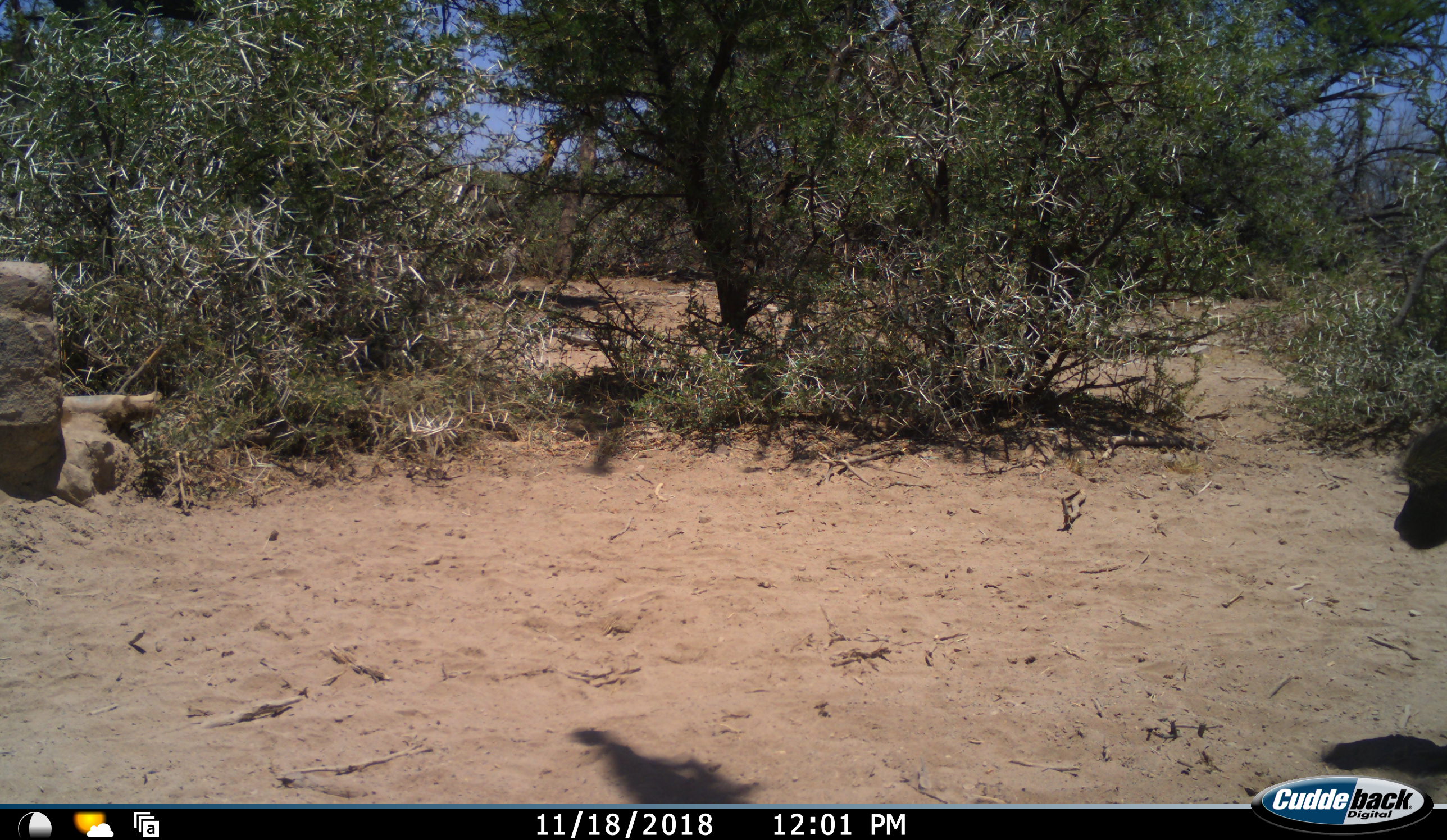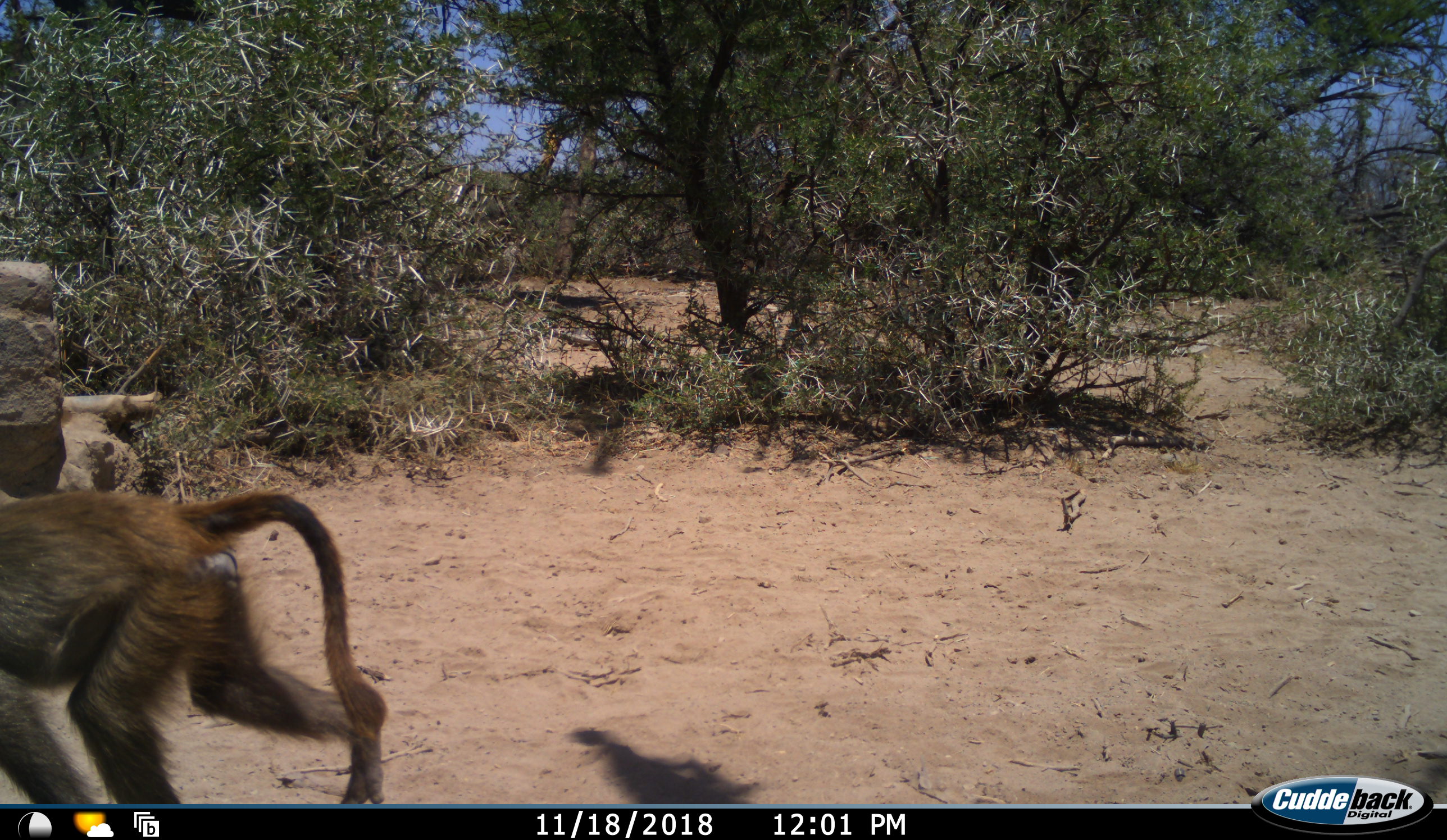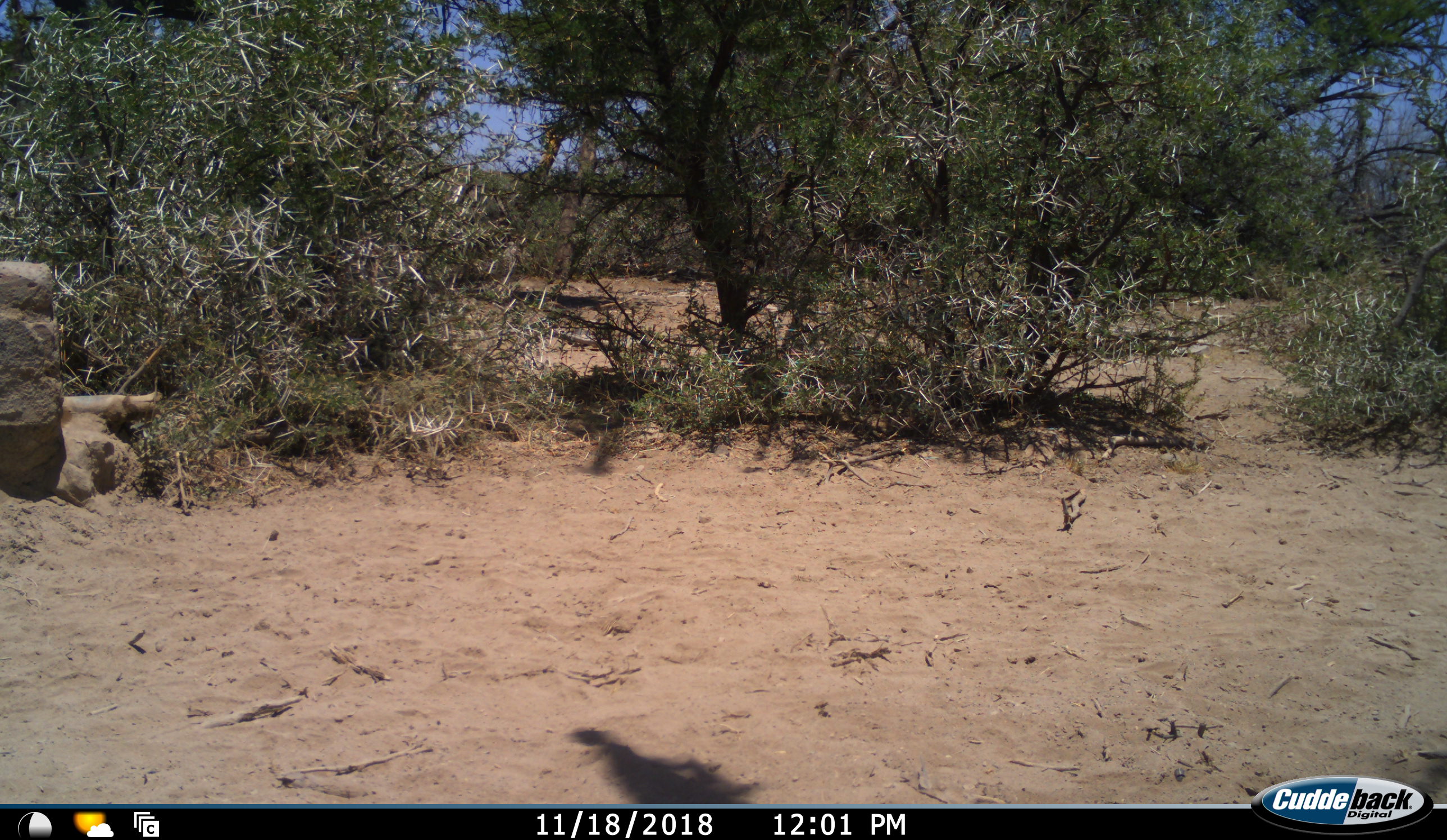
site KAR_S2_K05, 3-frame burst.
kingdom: Animalia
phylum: Chordata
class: Mammalia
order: Primates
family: Cercopithecidae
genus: Papio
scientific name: Papio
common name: baboon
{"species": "baboon (Papio)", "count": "1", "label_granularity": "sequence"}